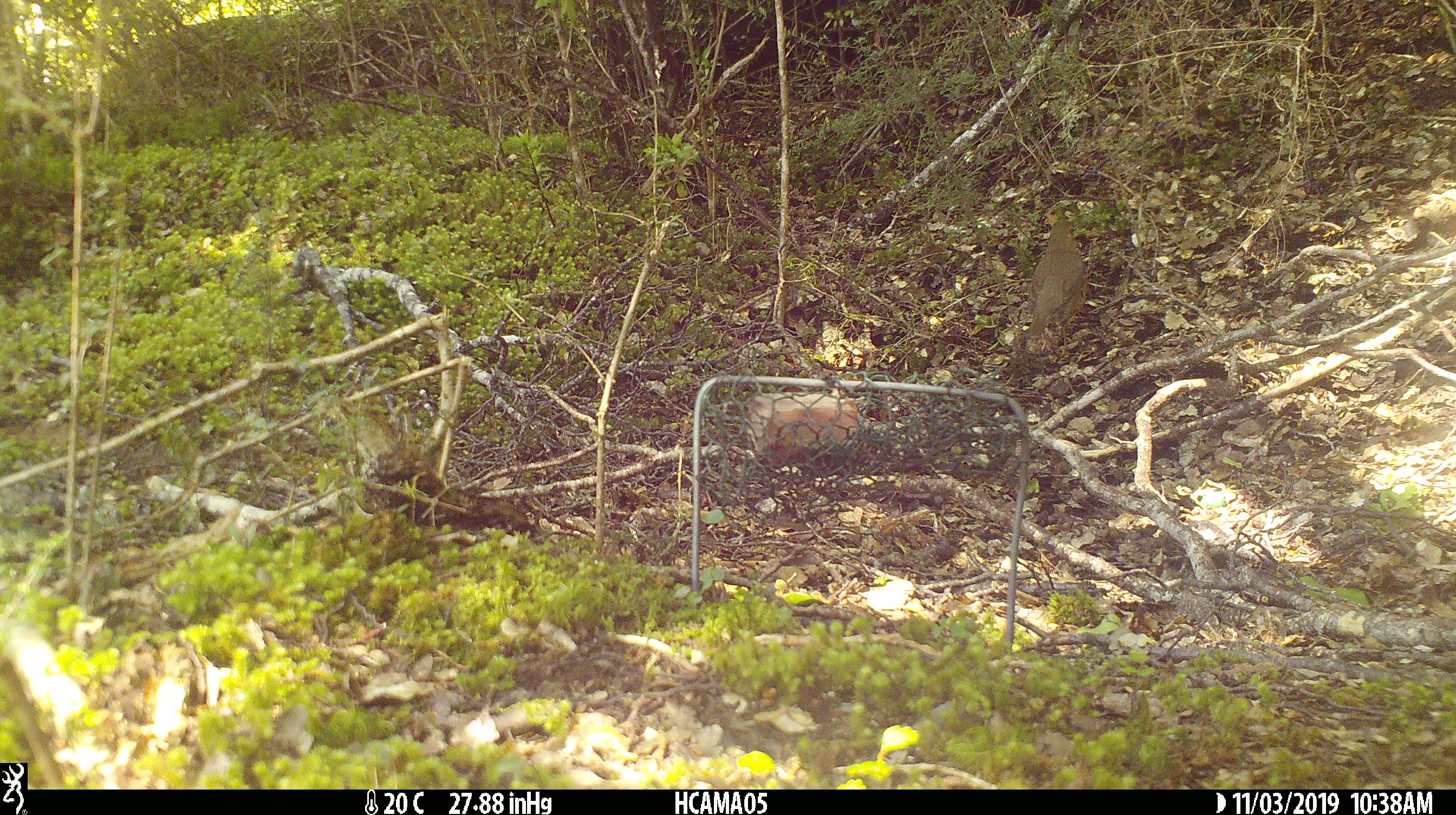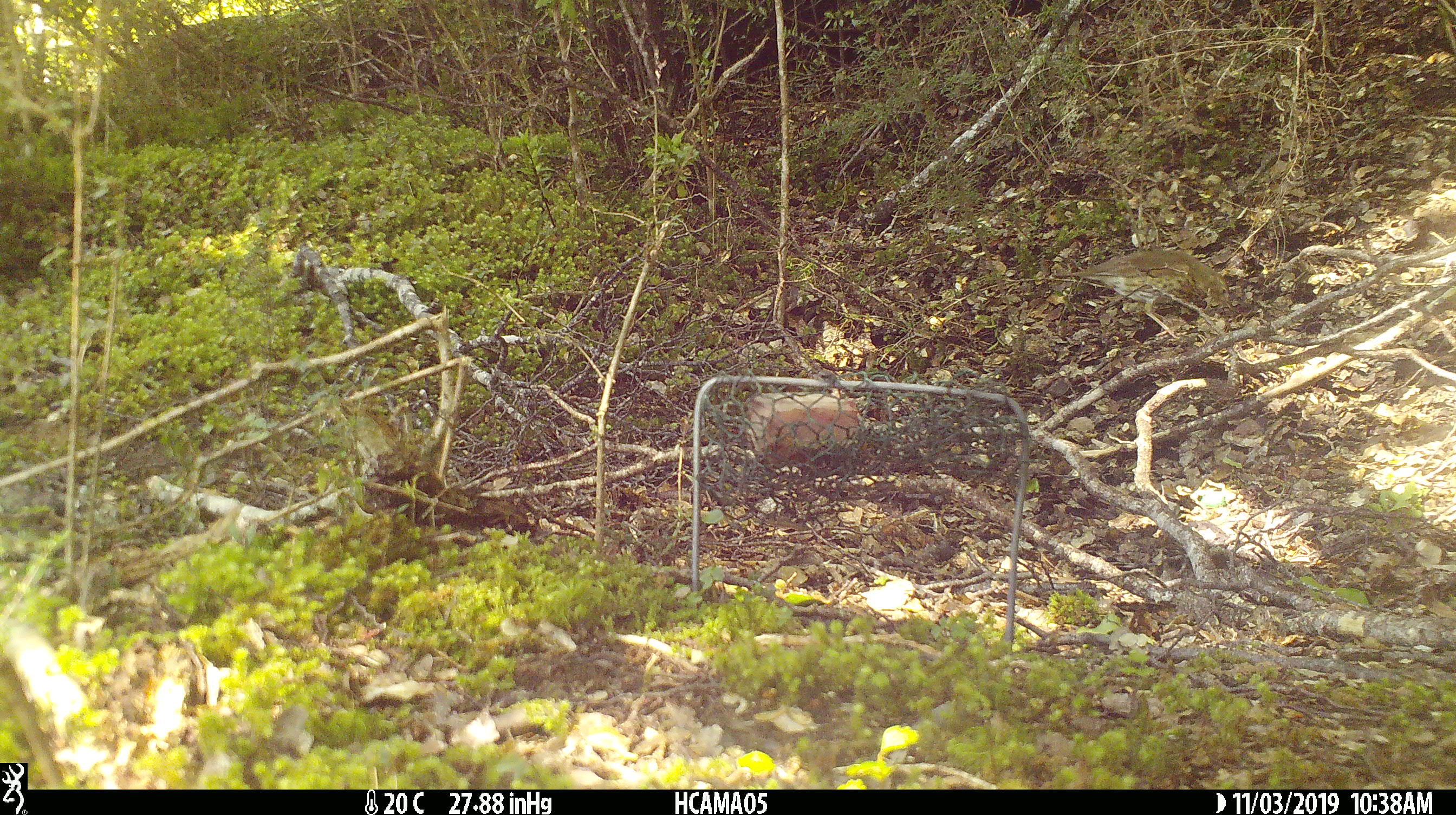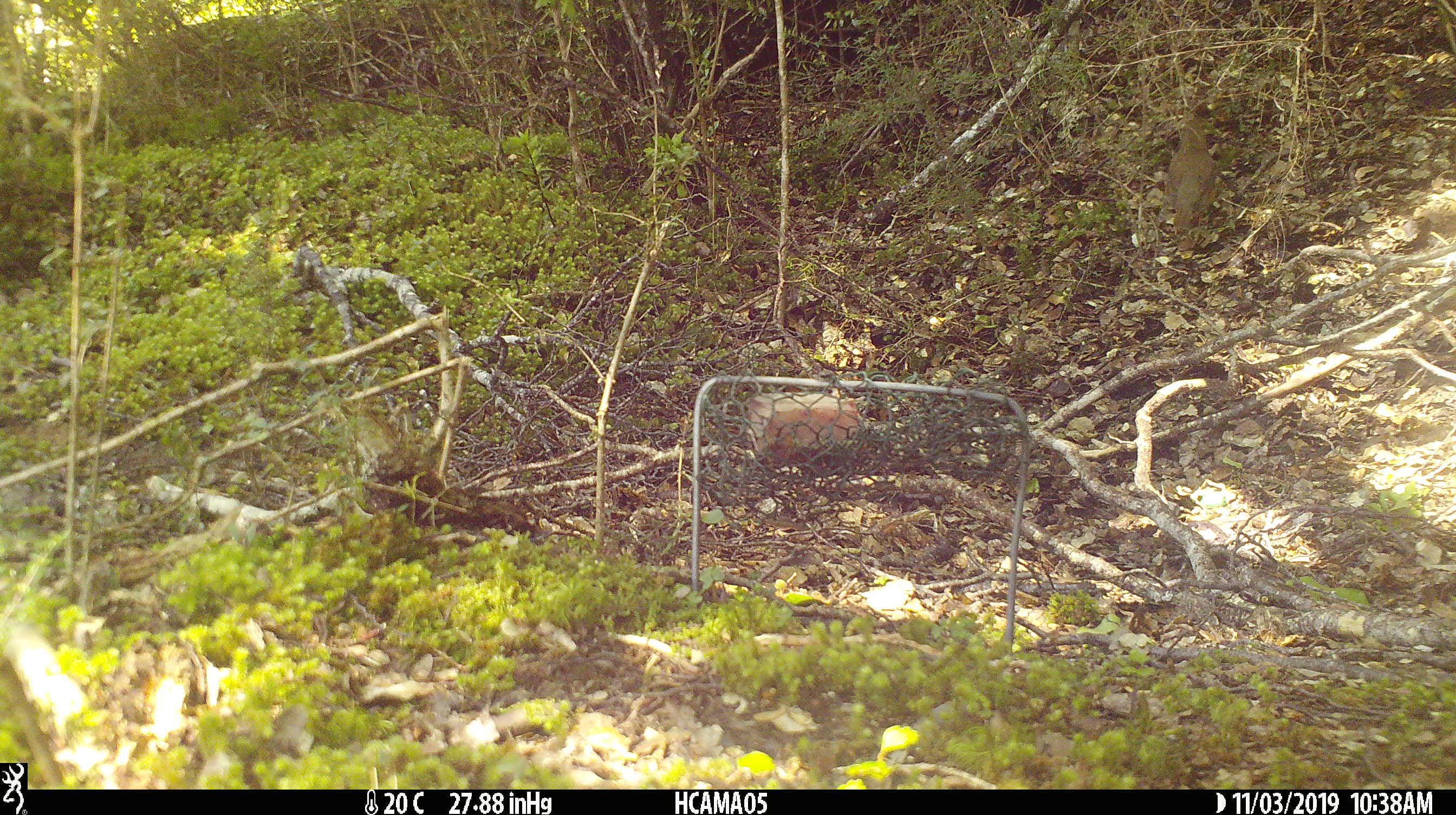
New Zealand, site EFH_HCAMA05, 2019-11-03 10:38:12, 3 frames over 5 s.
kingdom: Animalia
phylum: Chordata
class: Aves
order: Passeriformes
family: Turdidae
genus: Turdus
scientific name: Turdus philomelos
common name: song thrush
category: thrush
Thrush (song thrush) (Turdus philomelos).